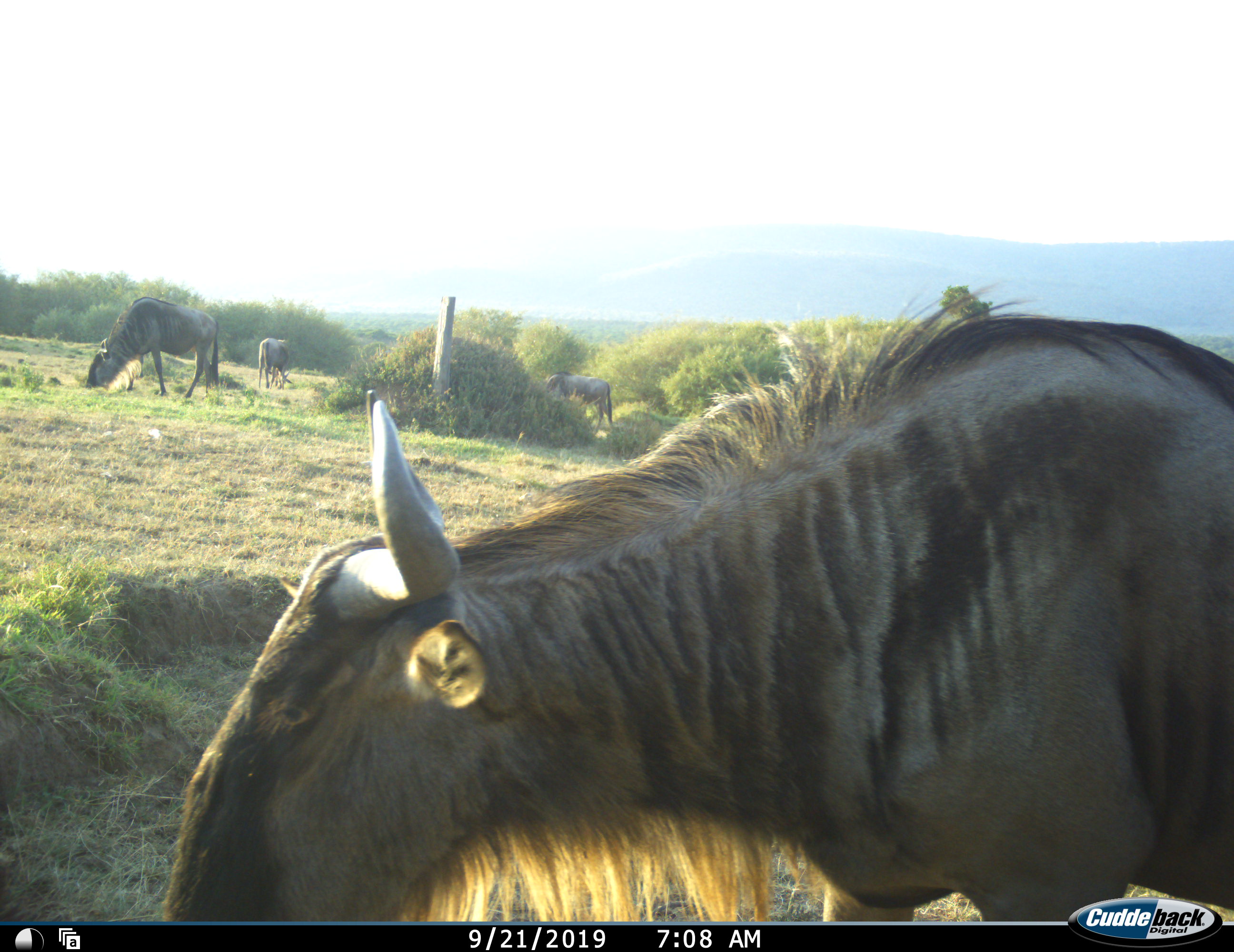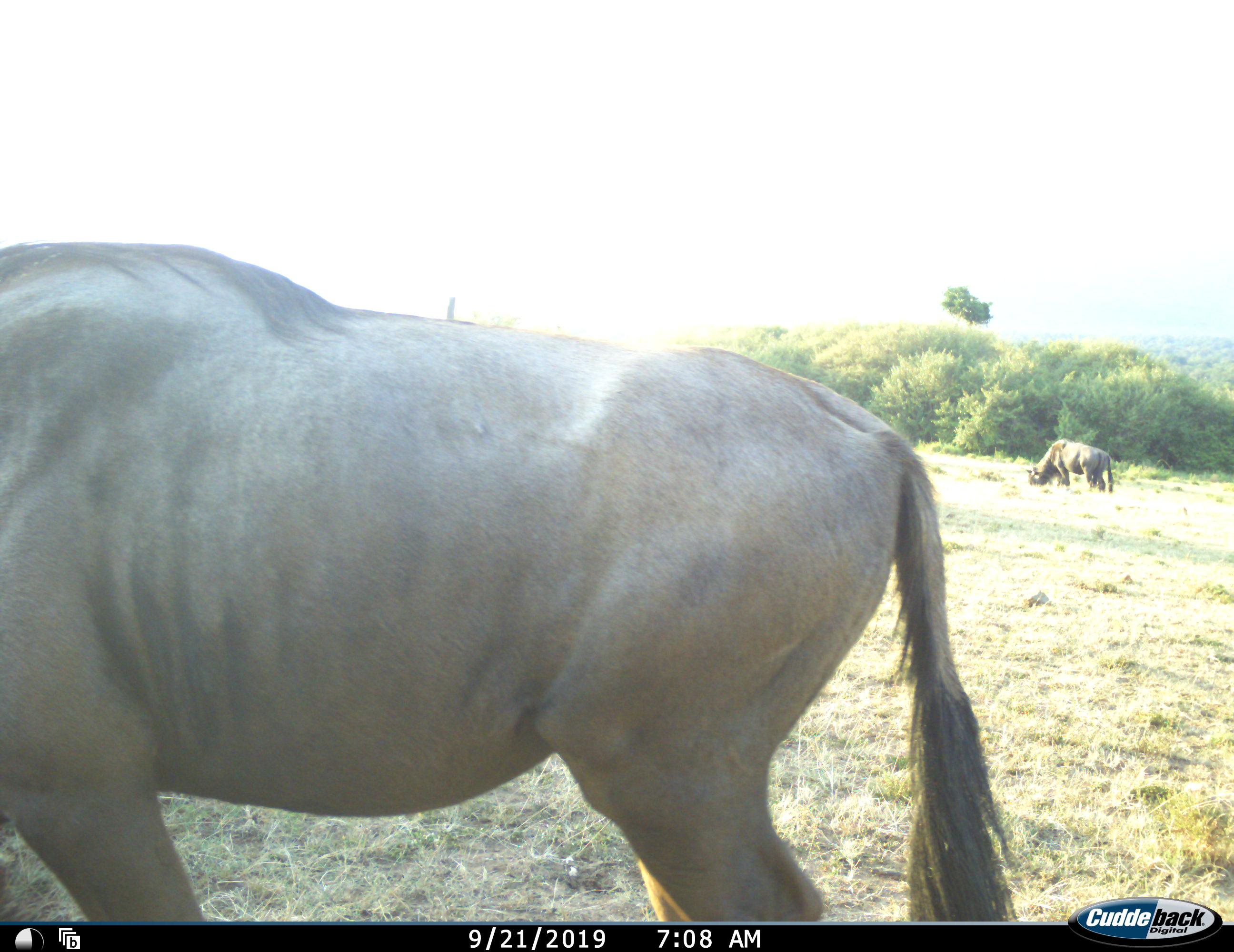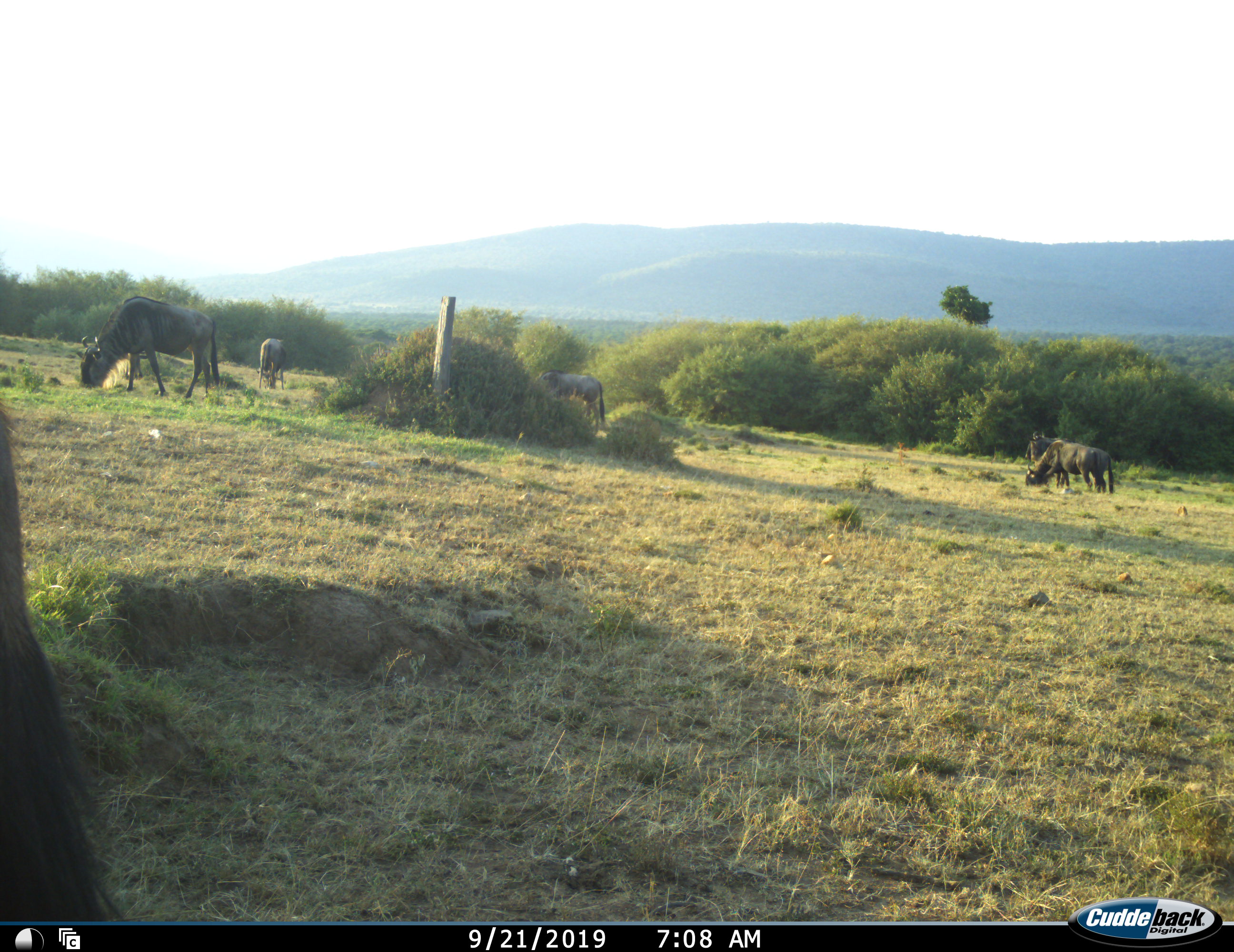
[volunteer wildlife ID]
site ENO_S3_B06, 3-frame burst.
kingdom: Animalia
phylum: Chordata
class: Mammalia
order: Artiodactyla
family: Bovidae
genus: Connochaetes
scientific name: Connochaetes taurinus taurinus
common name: blue wildebeest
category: wildebeestblue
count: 5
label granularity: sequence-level